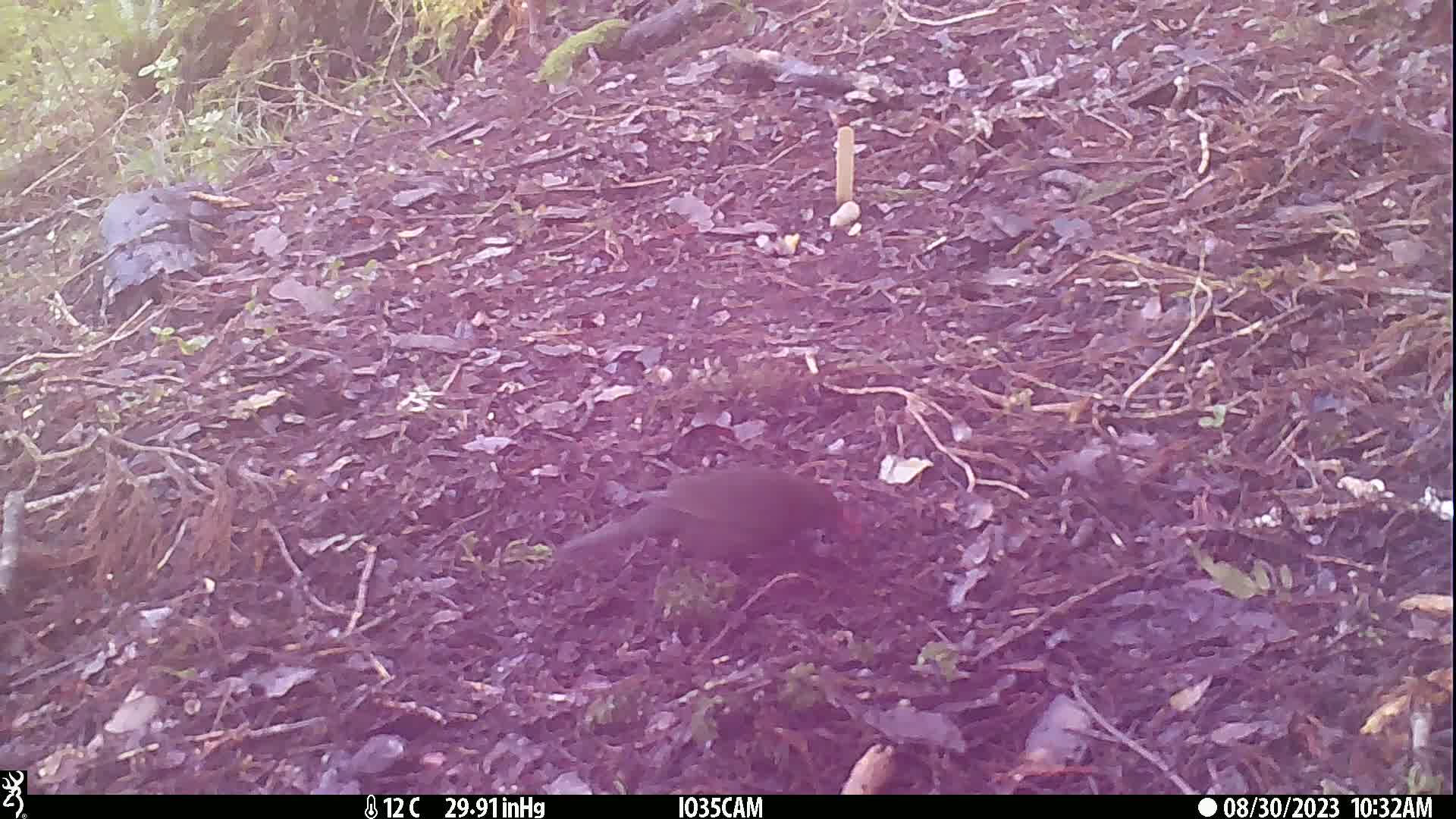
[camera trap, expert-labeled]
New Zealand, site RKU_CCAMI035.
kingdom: Animalia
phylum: Chordata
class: Aves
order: Passeriformes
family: Turdidae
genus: Turdus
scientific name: Turdus merula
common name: eurasian blackbird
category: blackbird